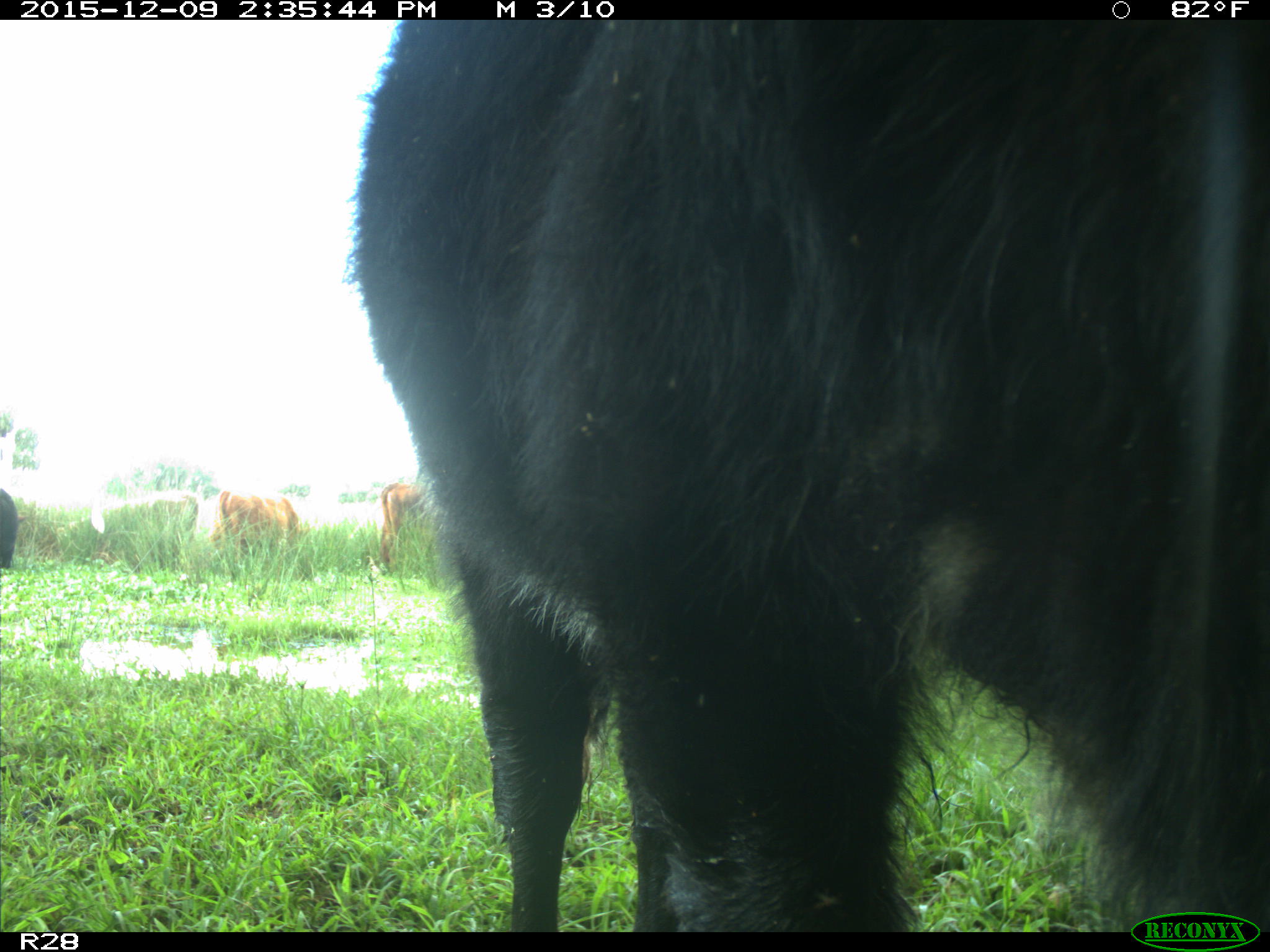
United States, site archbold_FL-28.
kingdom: Animalia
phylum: Chordata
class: Mammalia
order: Artiodactyla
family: Bovidae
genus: Bos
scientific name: Bos taurus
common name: domestic cow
Bos taurus (domestic cow).